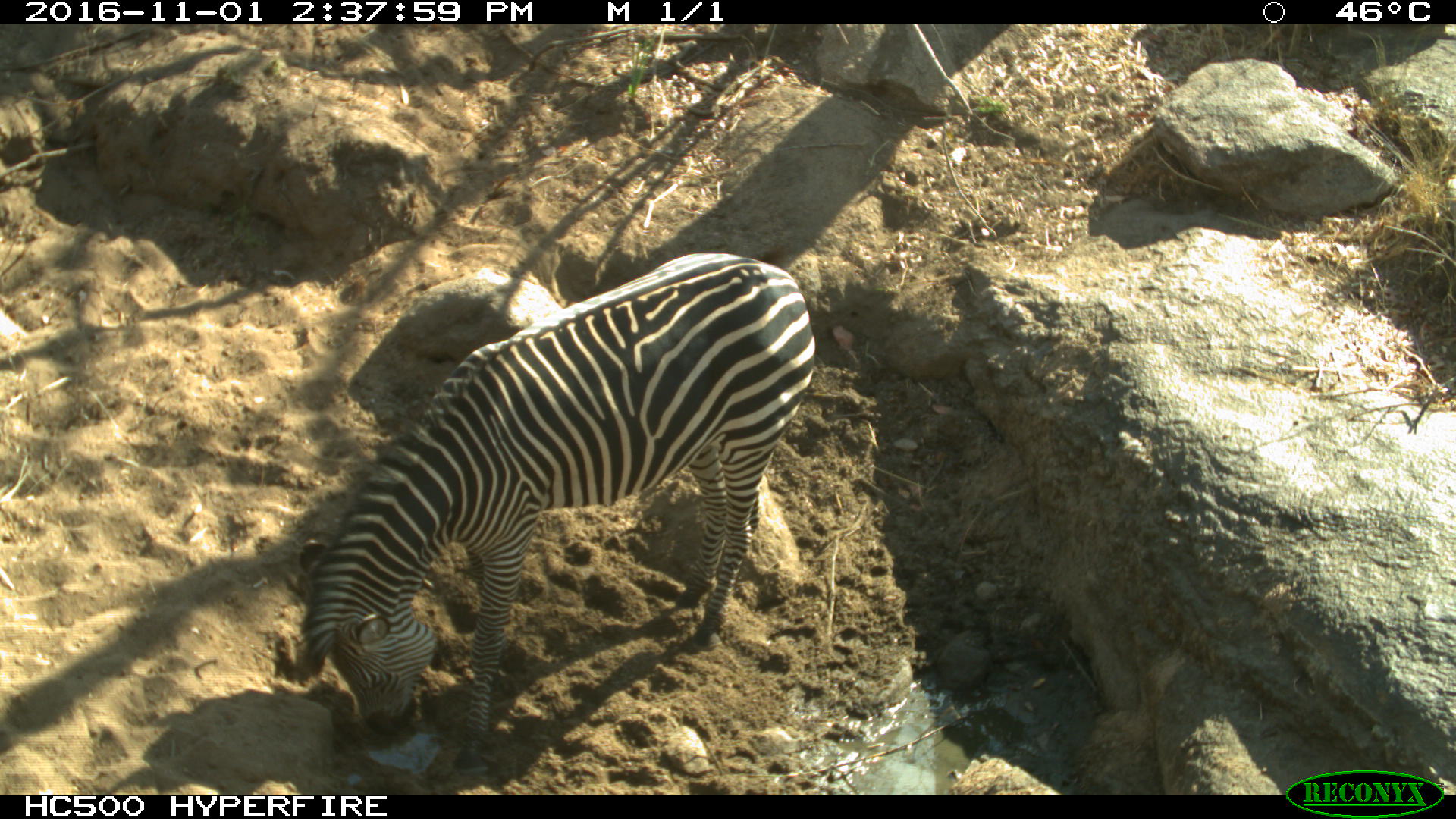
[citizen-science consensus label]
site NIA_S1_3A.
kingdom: Animalia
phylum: Chordata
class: Mammalia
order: Perissodactyla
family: Equidae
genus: Equus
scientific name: Equus quagga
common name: plains zebra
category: zebraplains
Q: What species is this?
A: Zebraplains (plains zebra) (Equus quagga).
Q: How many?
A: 1.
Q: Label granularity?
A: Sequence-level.